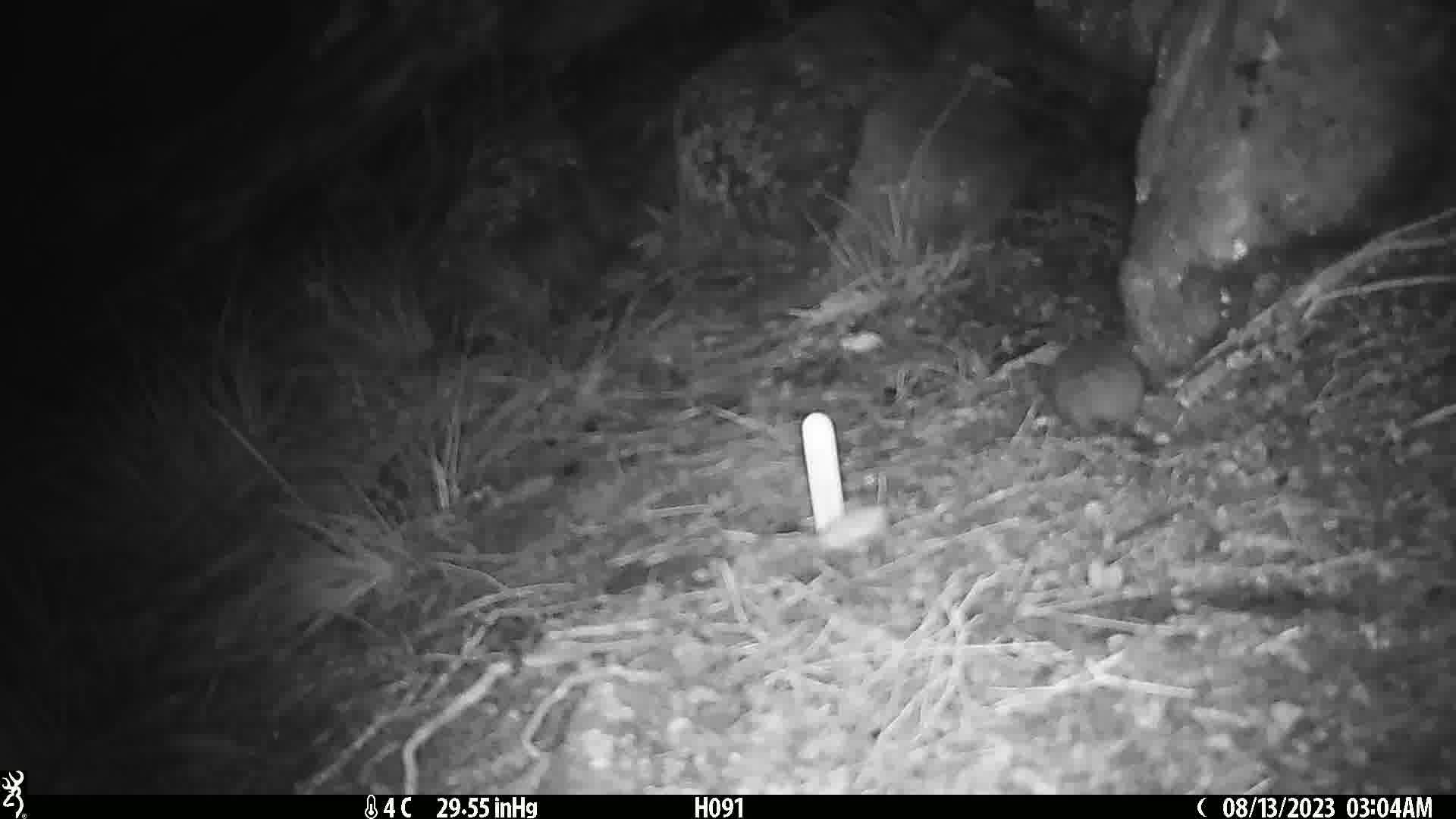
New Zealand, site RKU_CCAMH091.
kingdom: Animalia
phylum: Chordata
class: Mammalia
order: Rodentia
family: Muridae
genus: Rattus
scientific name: Rattus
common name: rat